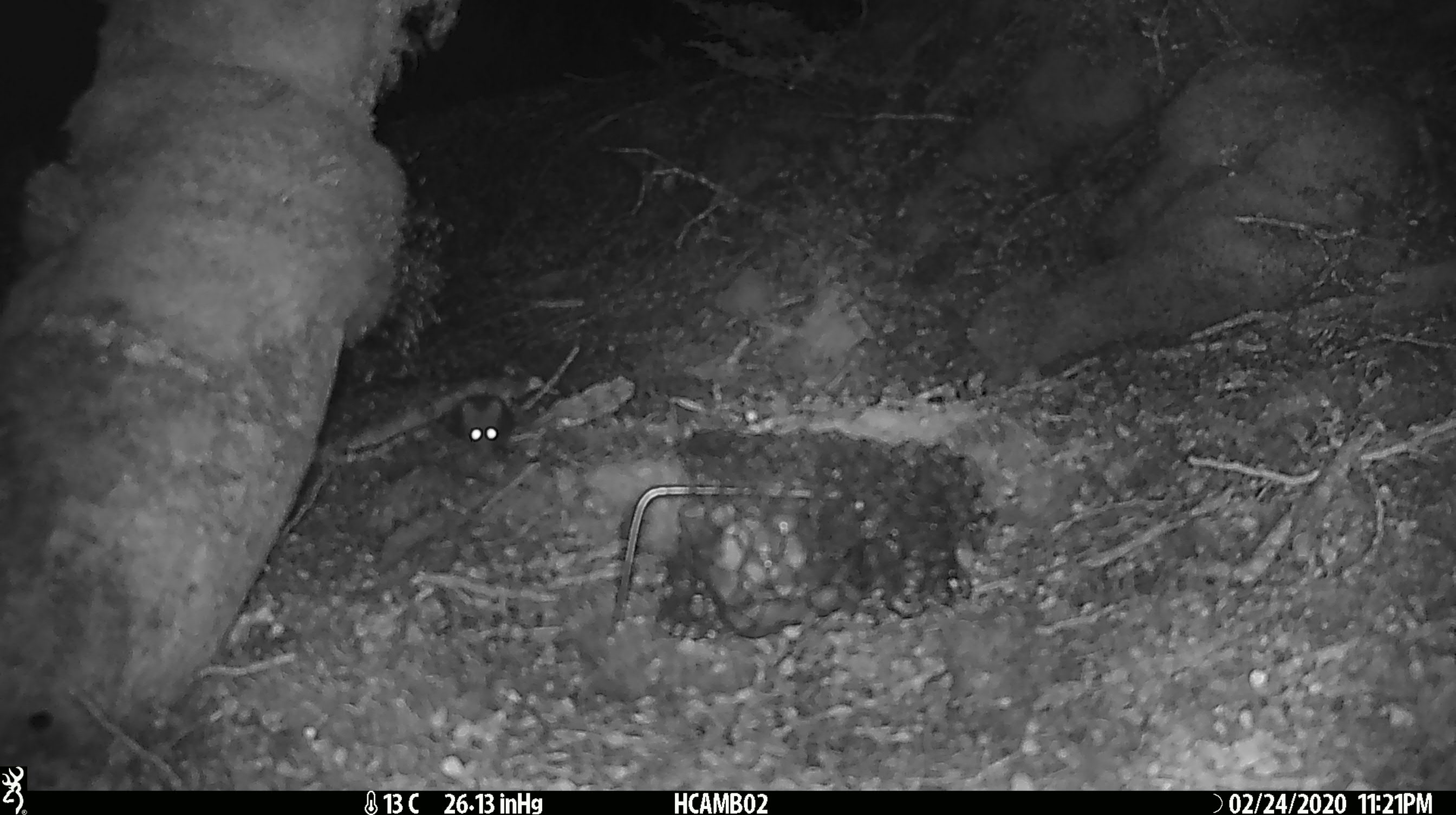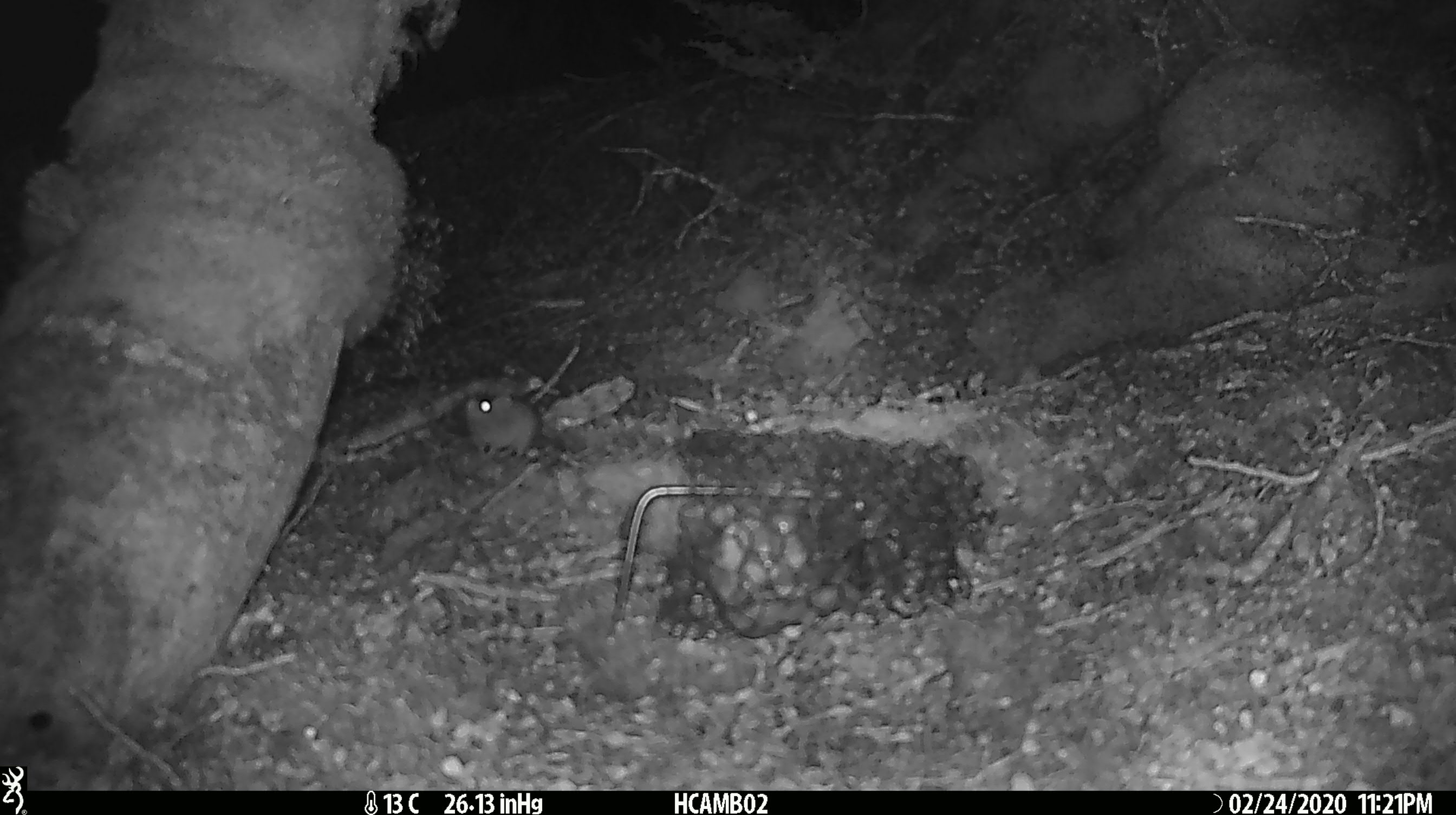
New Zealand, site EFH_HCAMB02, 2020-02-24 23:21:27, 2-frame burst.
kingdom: Animalia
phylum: Chordata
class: Mammalia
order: Rodentia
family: Muridae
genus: Mus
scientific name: Mus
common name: mouse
Mouse (Mus).